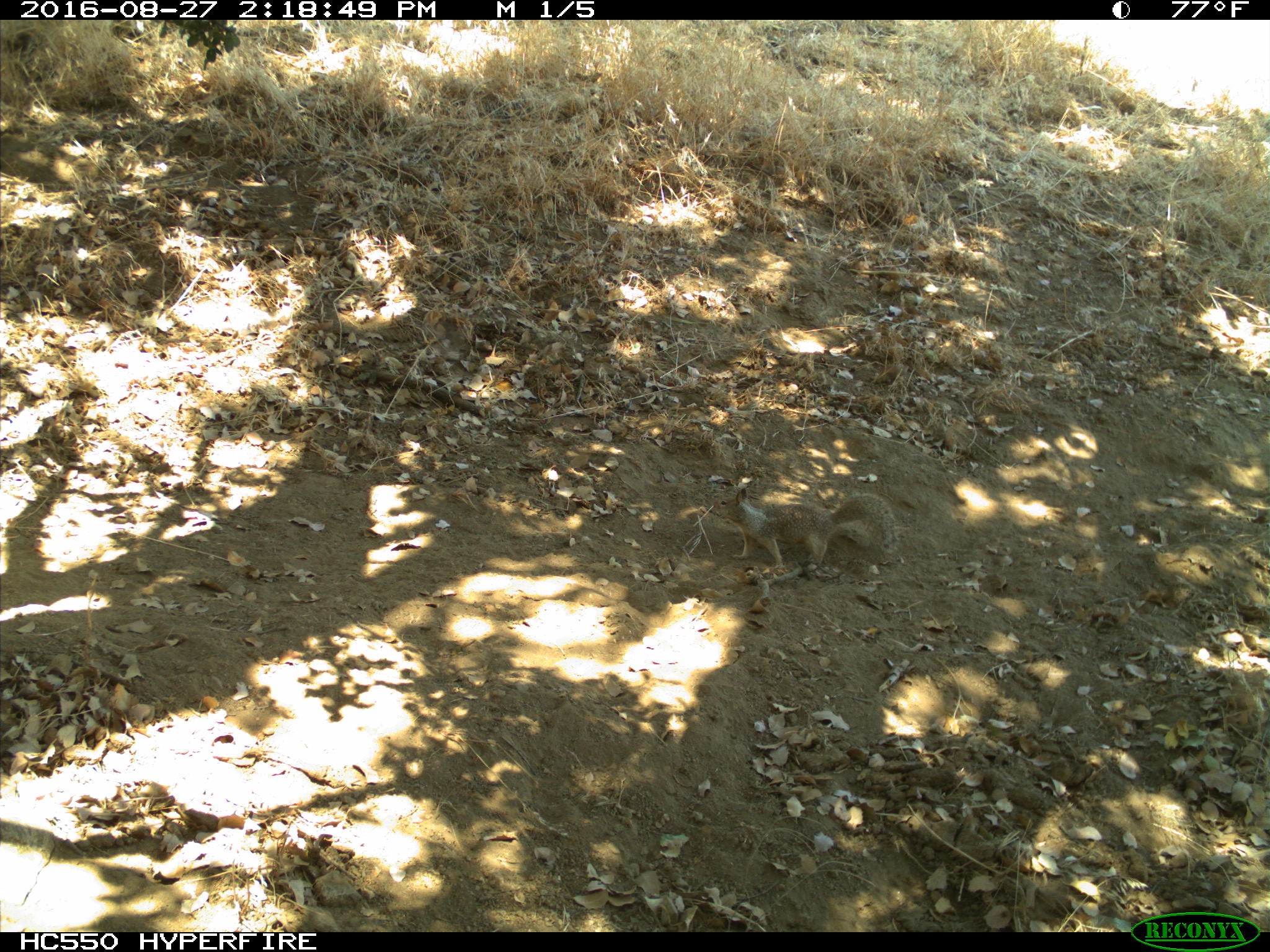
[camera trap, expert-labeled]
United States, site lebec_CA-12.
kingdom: Animalia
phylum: Chordata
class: Mammalia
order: Rodentia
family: Sciuridae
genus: Otospermophilus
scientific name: Otospermophilus beecheyi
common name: california ground squirrel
Otospermophilus beecheyi (california ground squirrel).